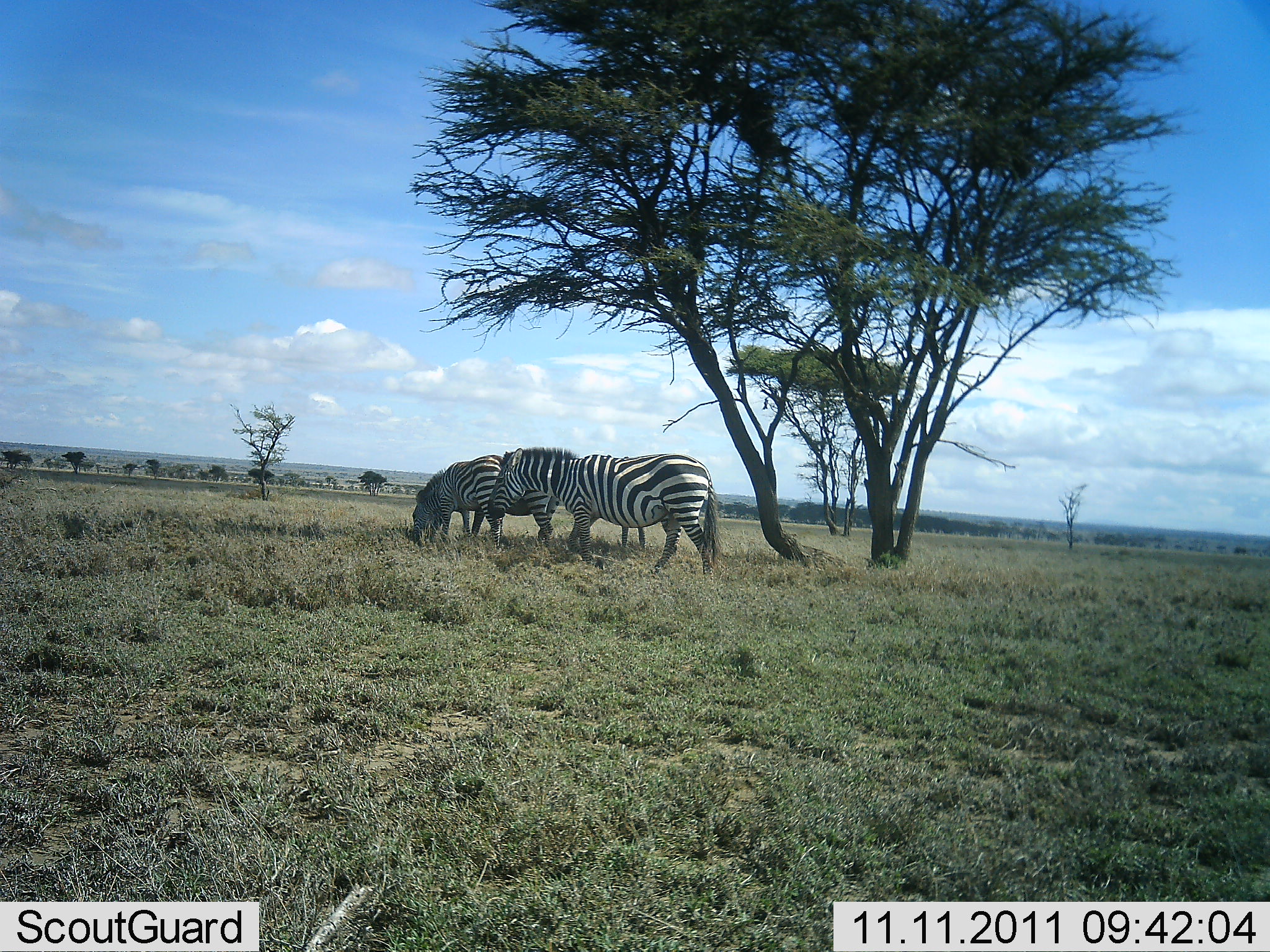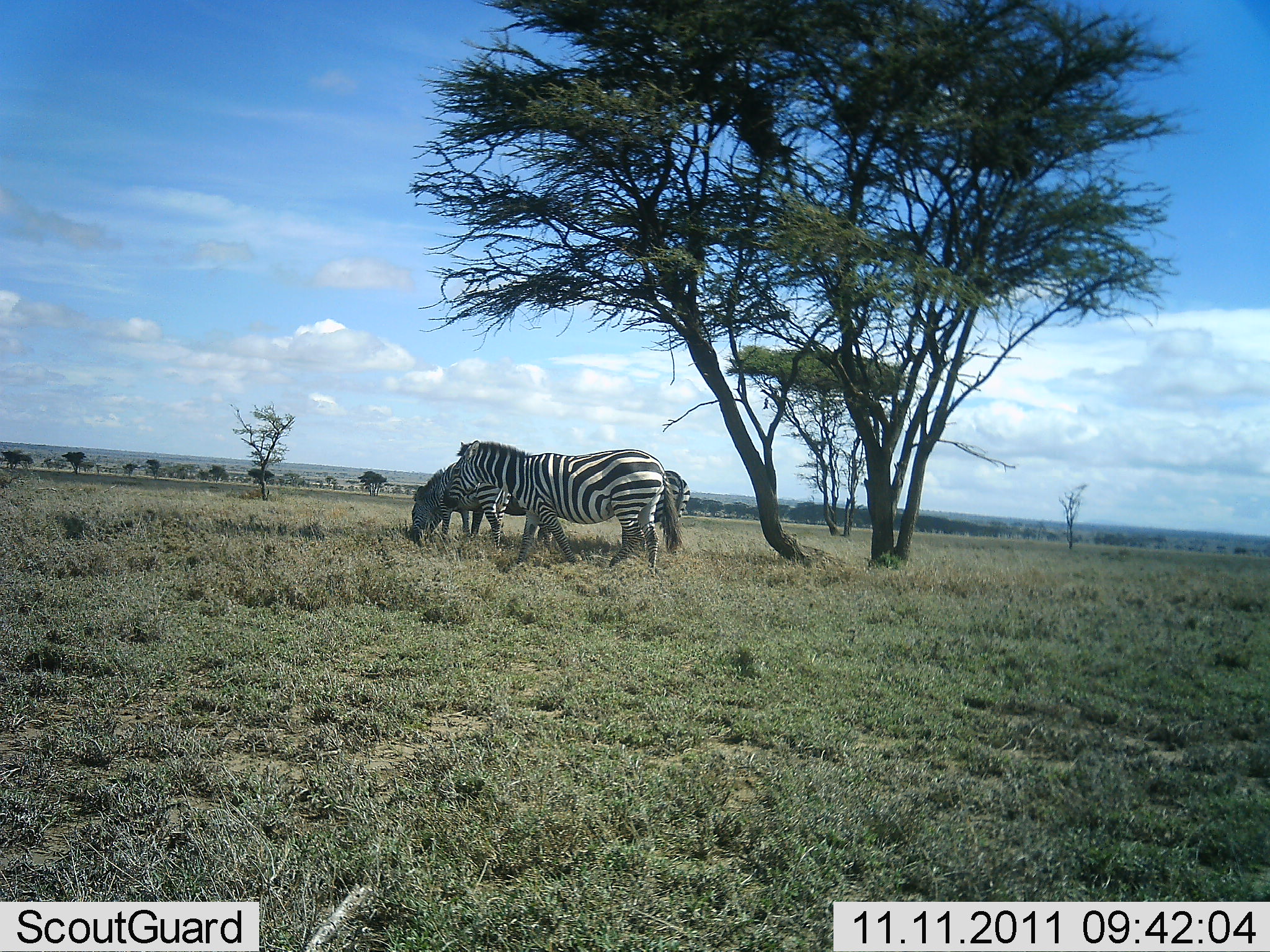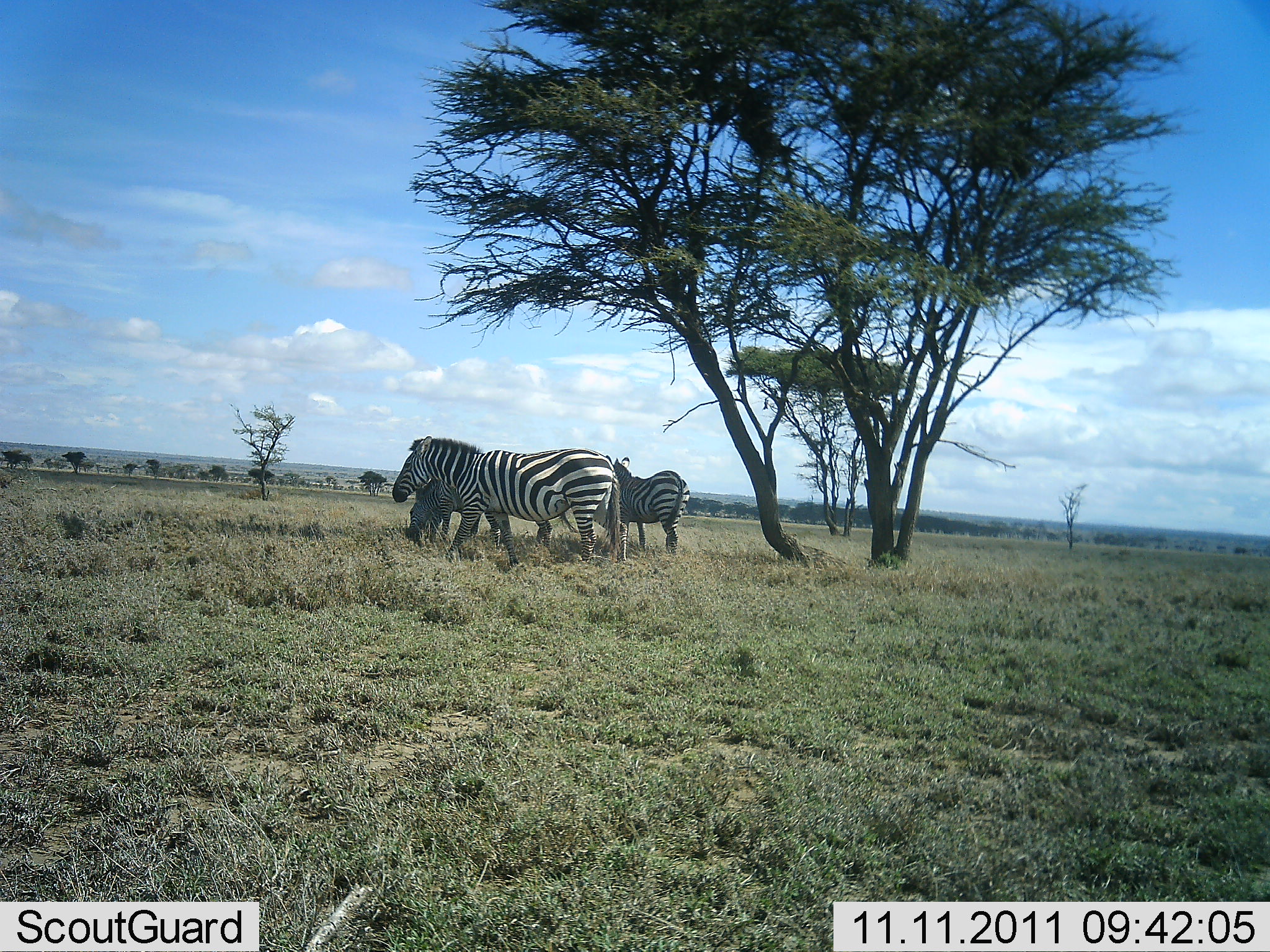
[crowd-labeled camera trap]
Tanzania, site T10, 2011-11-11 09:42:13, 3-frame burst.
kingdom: Animalia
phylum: Chordata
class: Mammalia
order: Perissodactyla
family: Equidae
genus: Equus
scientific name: Equus quagga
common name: plains zebra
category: zebra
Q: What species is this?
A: Zebra (plains zebra) (Equus quagga).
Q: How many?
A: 3.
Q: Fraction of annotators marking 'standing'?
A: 45%.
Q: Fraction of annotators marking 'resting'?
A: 9%.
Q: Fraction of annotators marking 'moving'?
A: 45%.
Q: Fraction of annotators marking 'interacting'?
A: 0%.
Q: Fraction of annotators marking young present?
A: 0%.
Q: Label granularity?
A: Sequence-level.